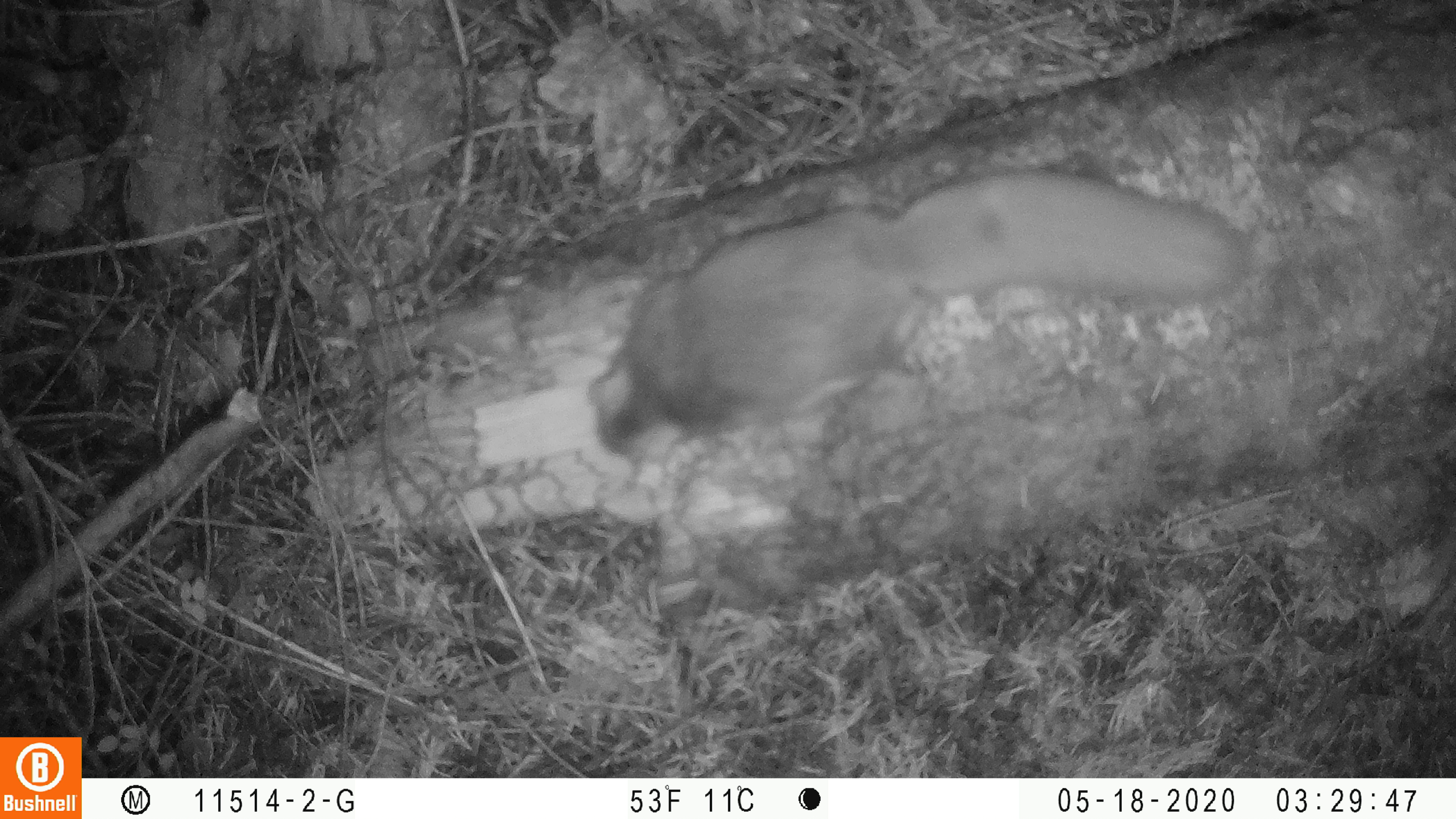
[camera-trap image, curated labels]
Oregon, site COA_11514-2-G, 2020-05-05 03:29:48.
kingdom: Animalia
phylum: Chordata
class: Mammalia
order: Rodentia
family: Sciuridae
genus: Glaucomys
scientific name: Glaucomys oregonensis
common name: humboldt's flying squirrel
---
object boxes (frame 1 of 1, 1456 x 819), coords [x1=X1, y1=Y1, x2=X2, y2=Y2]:
humboldt's flying squirrel: [x1=572, y1=157, x2=1265, y2=475]